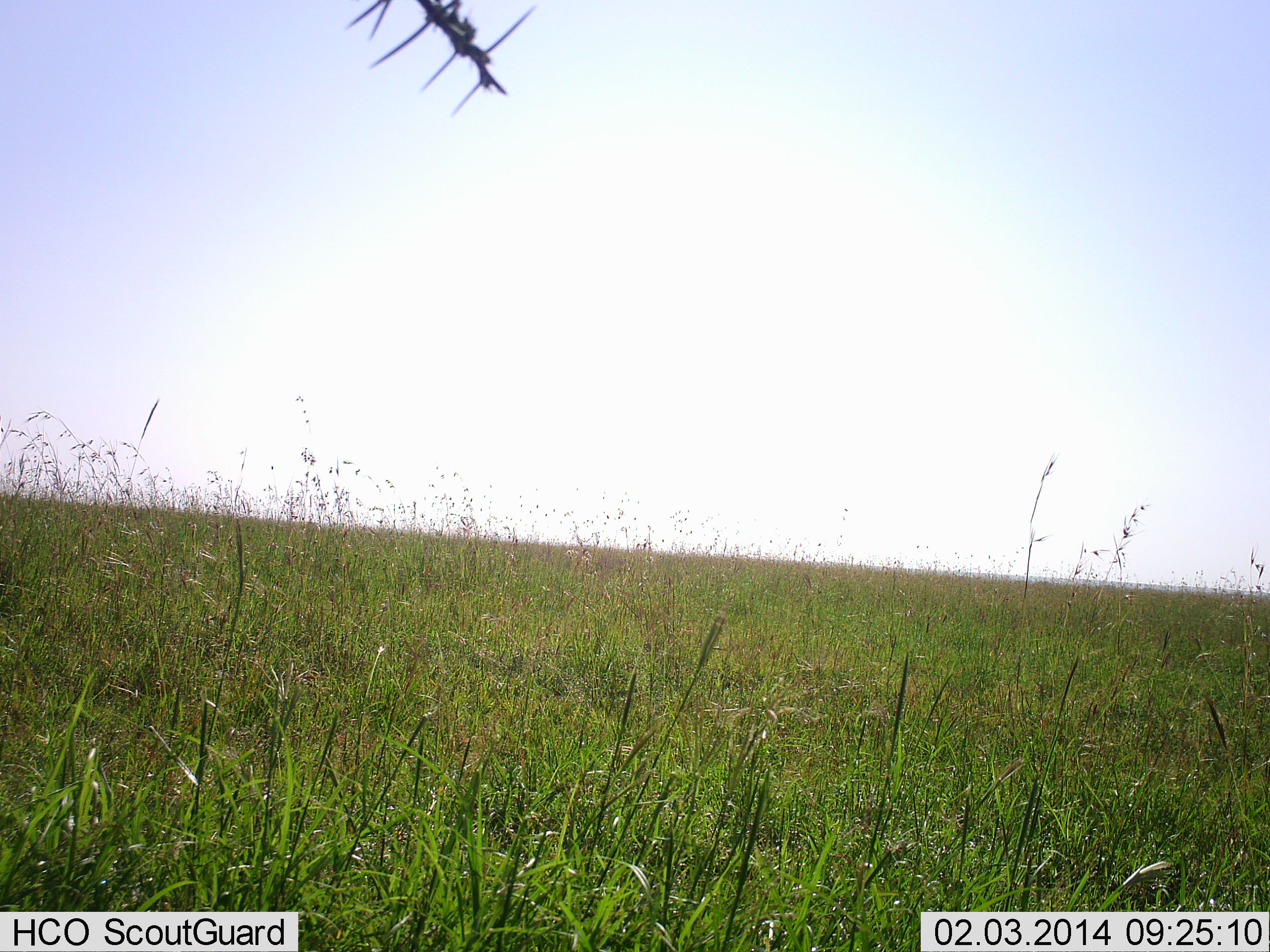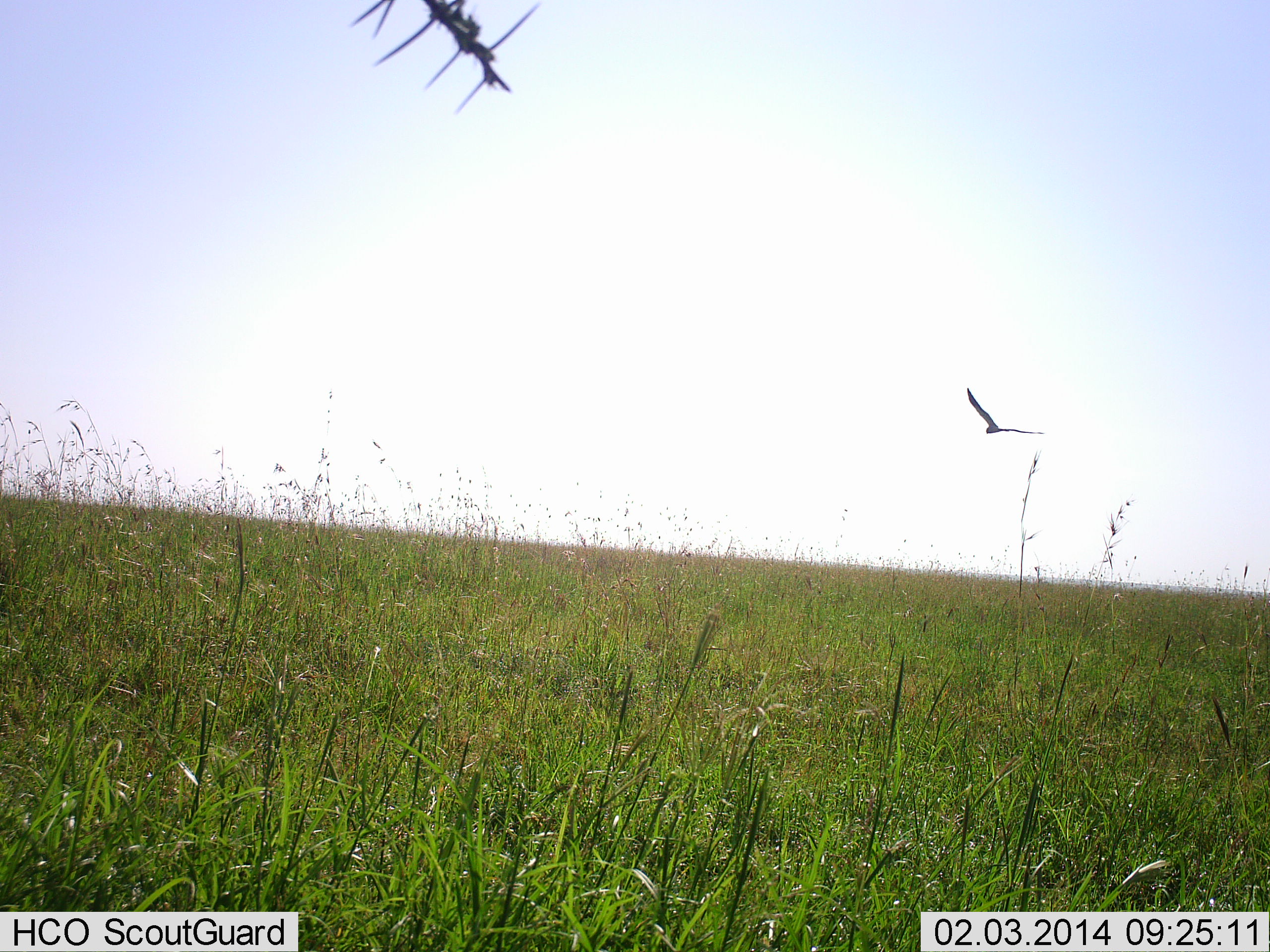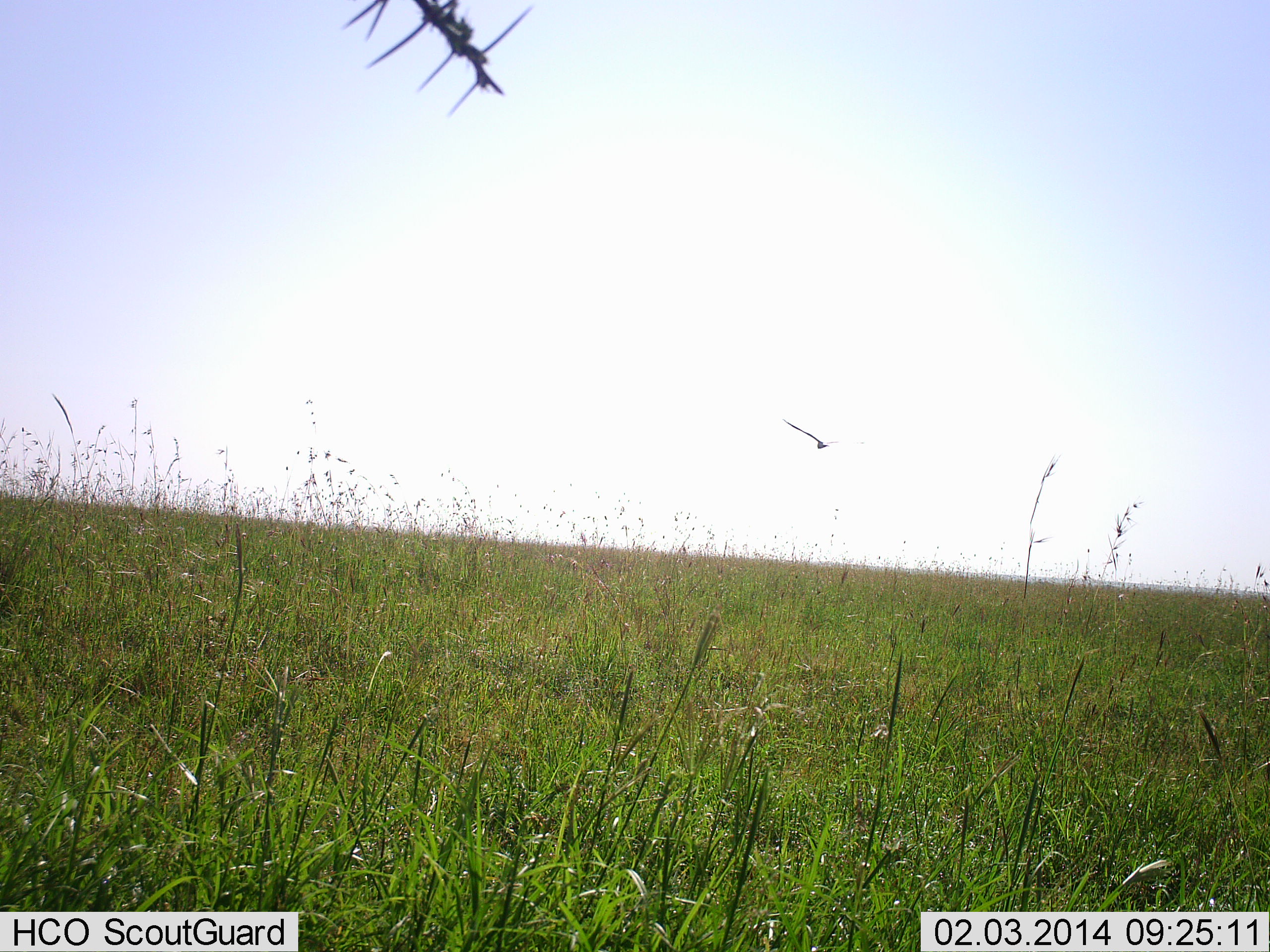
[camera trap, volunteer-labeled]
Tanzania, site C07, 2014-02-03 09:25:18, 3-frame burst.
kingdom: Animalia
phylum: Chordata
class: Aves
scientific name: Aves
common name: bird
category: otherbird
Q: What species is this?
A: Otherbird (bird) (Aves).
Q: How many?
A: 1.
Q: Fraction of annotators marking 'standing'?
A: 0%.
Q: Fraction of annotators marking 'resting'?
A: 0%.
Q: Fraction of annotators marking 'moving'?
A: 100%.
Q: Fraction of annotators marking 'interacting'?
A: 0%.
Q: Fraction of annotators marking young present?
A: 0%.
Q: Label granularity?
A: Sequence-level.